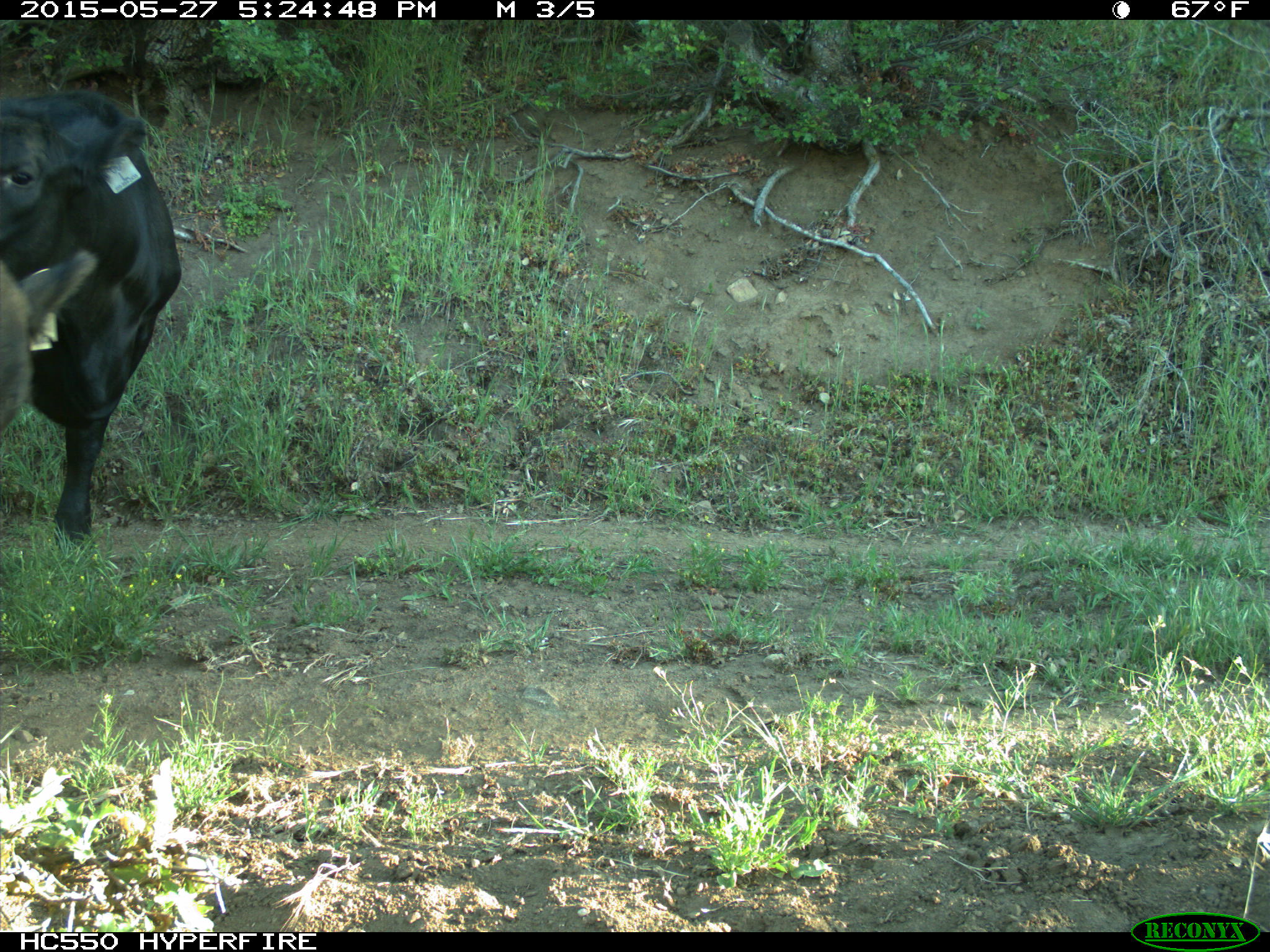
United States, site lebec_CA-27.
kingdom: Animalia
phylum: Chordata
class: Mammalia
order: Artiodactyla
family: Bovidae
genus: Bos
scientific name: Bos taurus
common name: domestic cow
Bos taurus (domestic cow).